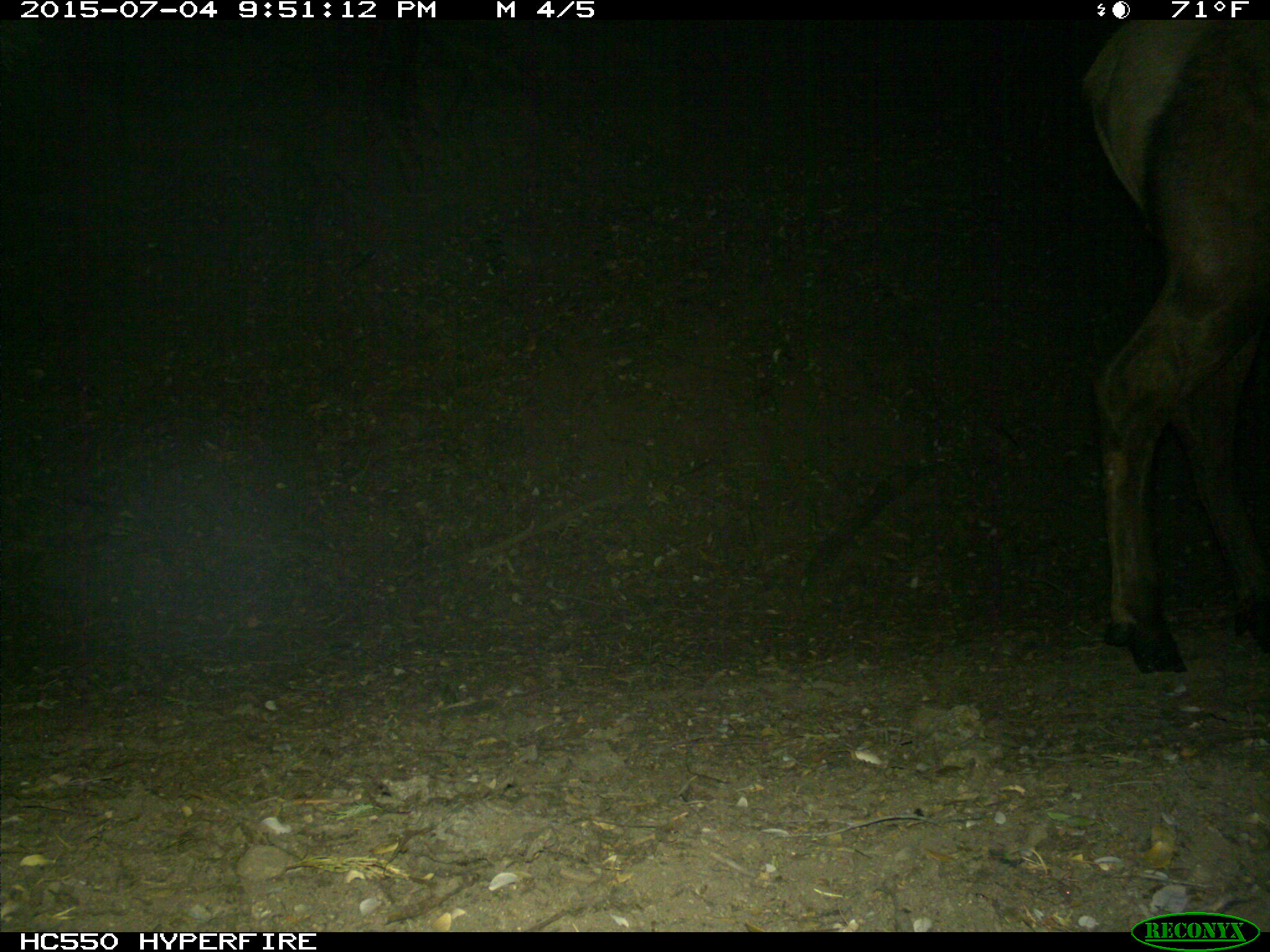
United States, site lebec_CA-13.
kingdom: Animalia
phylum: Chordata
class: Mammalia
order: Artiodactyla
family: Cervidae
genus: Cervus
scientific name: Cervus canadensis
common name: elk